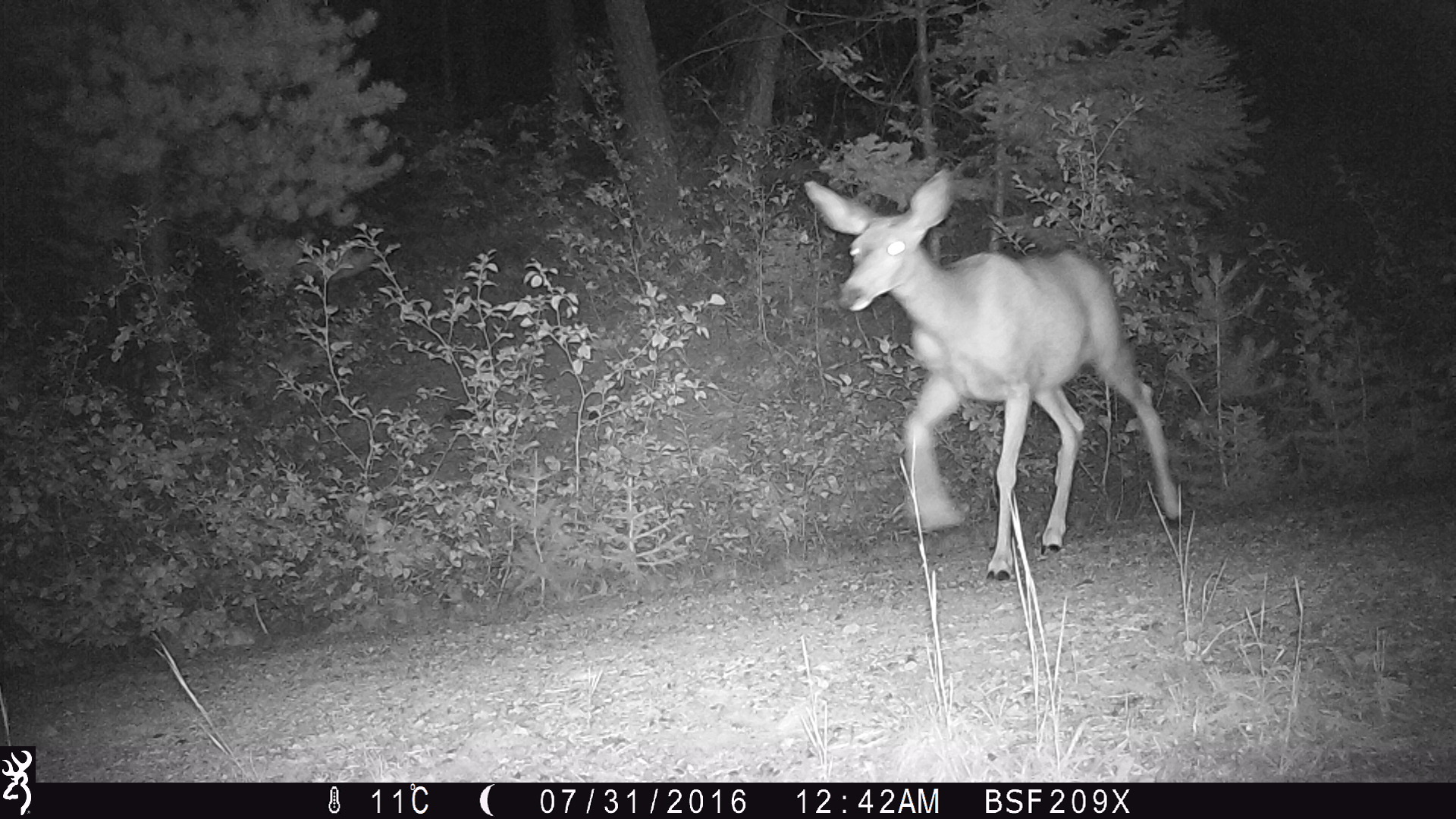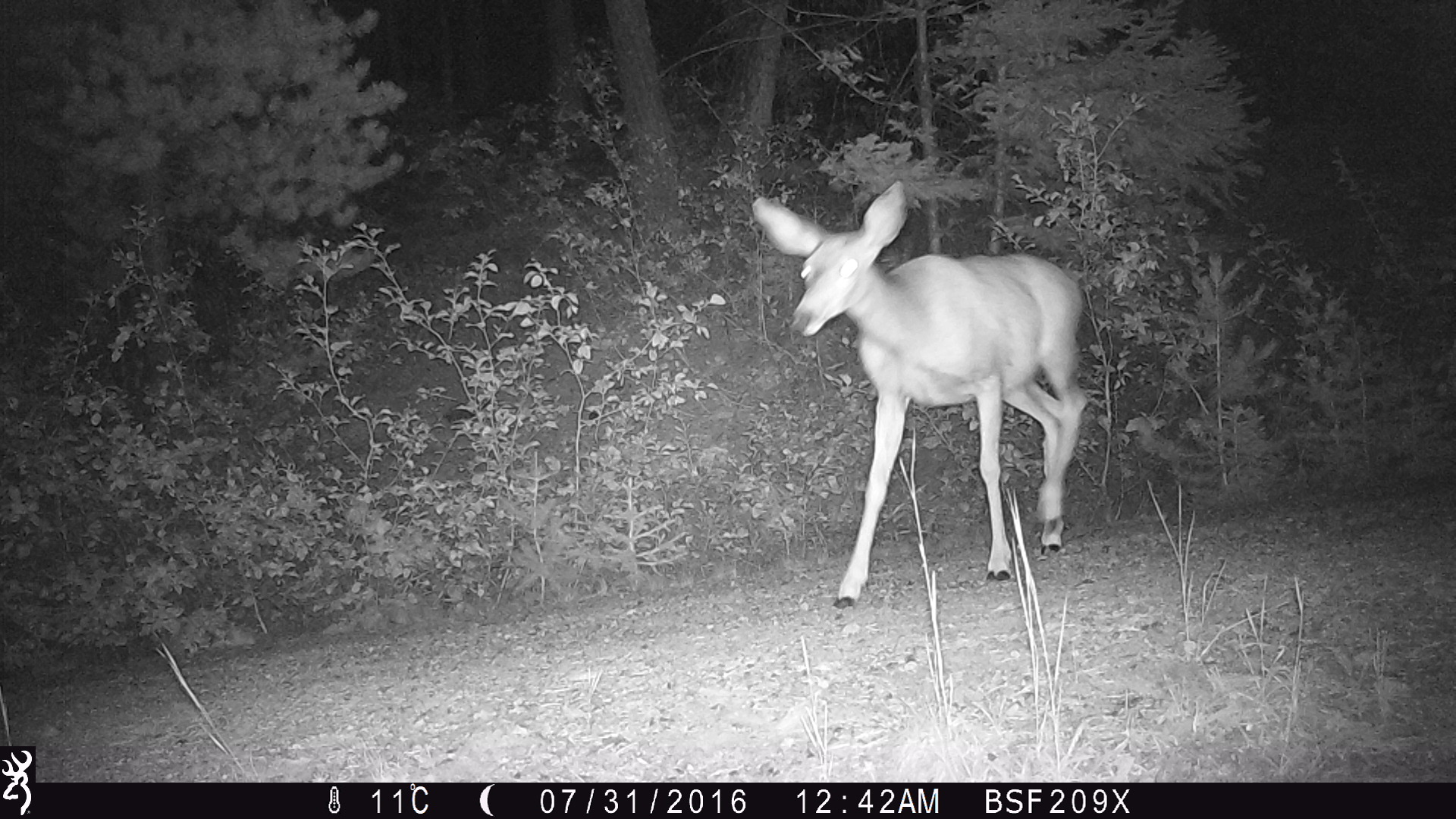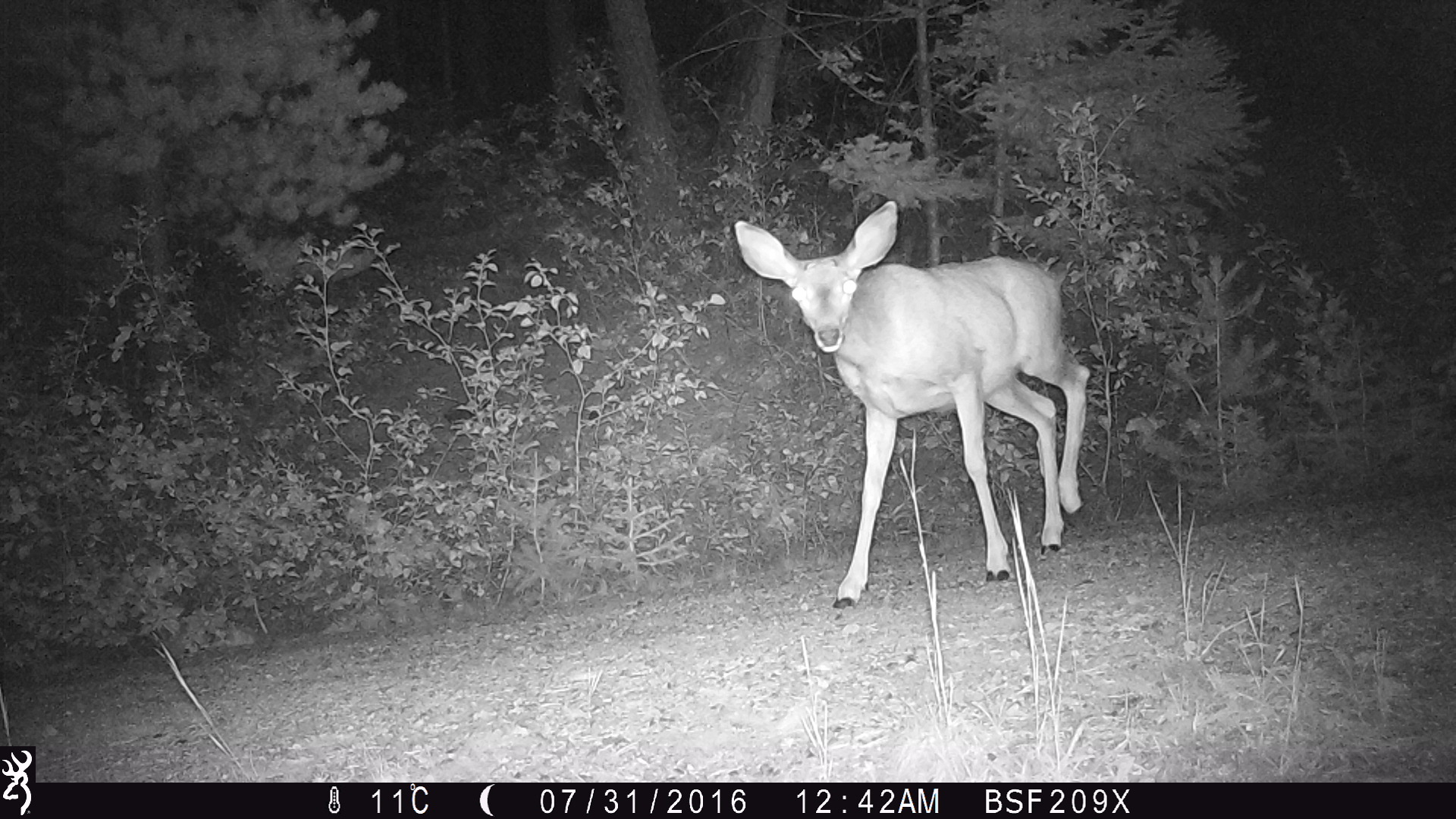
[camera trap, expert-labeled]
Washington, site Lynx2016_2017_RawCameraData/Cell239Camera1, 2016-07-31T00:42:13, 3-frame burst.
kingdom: Animalia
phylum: Chordata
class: Mammalia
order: Artiodactyla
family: Cervidae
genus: Odocoileus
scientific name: Odocoileus hemionus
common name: mule deer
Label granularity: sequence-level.